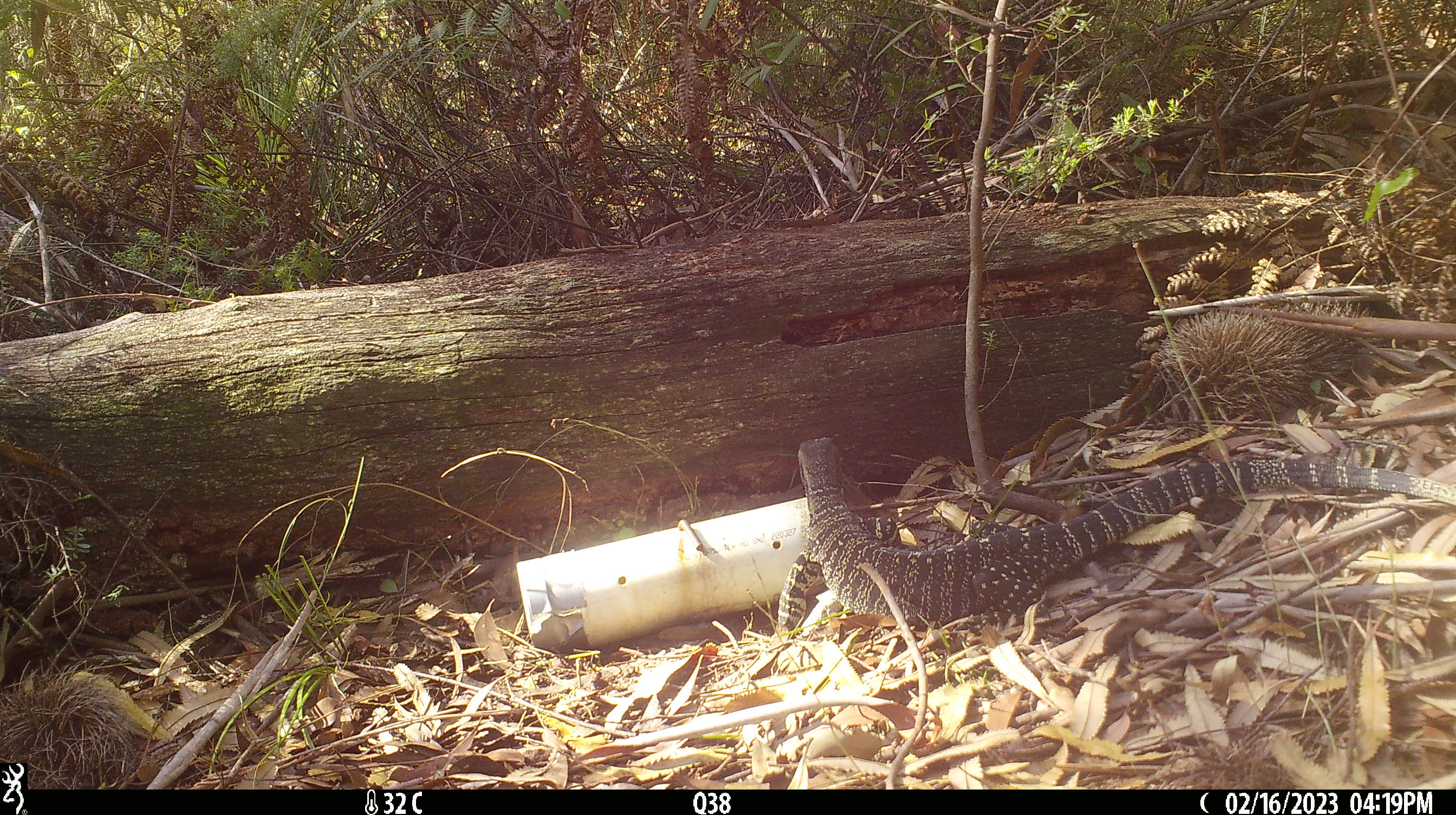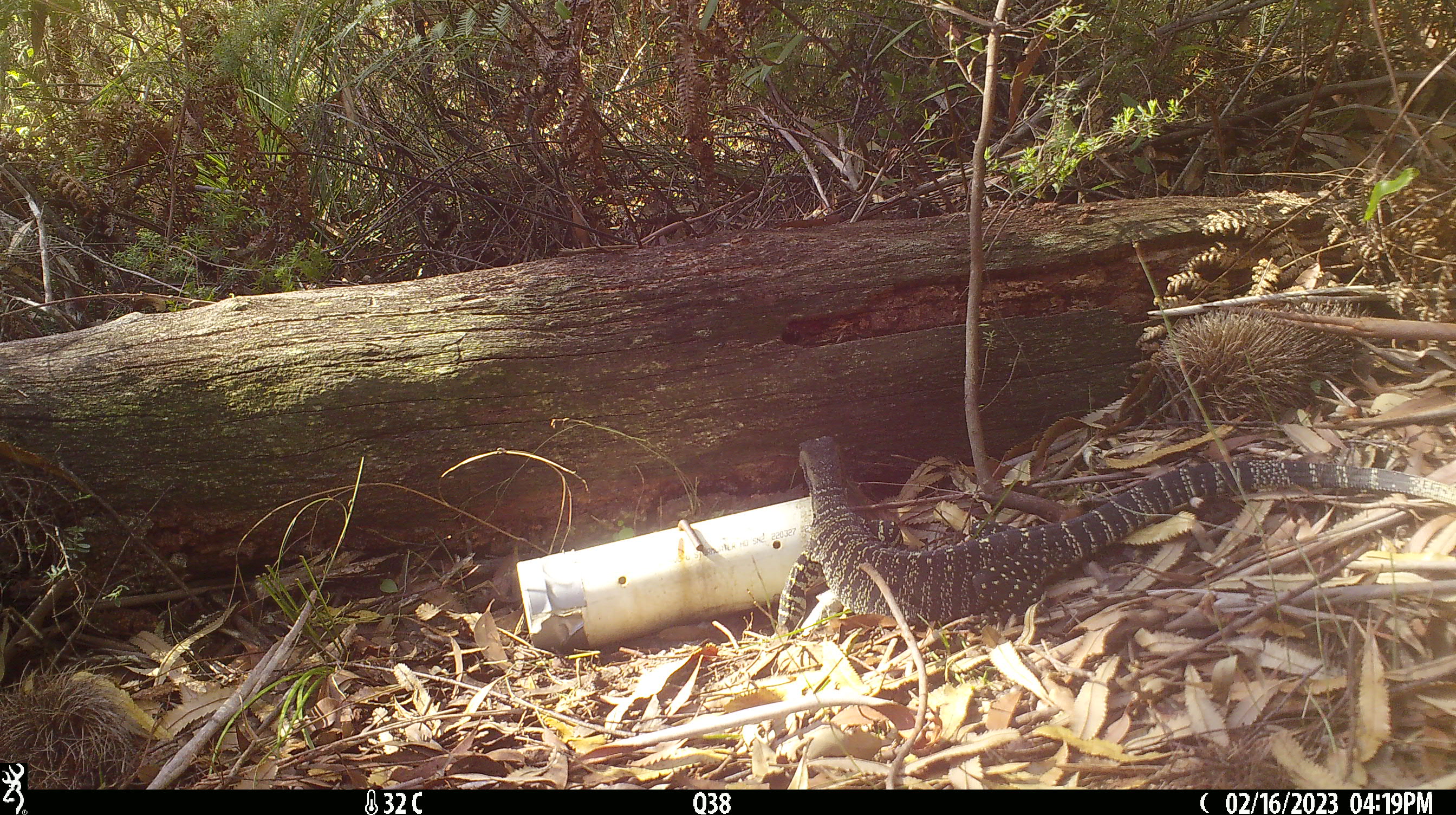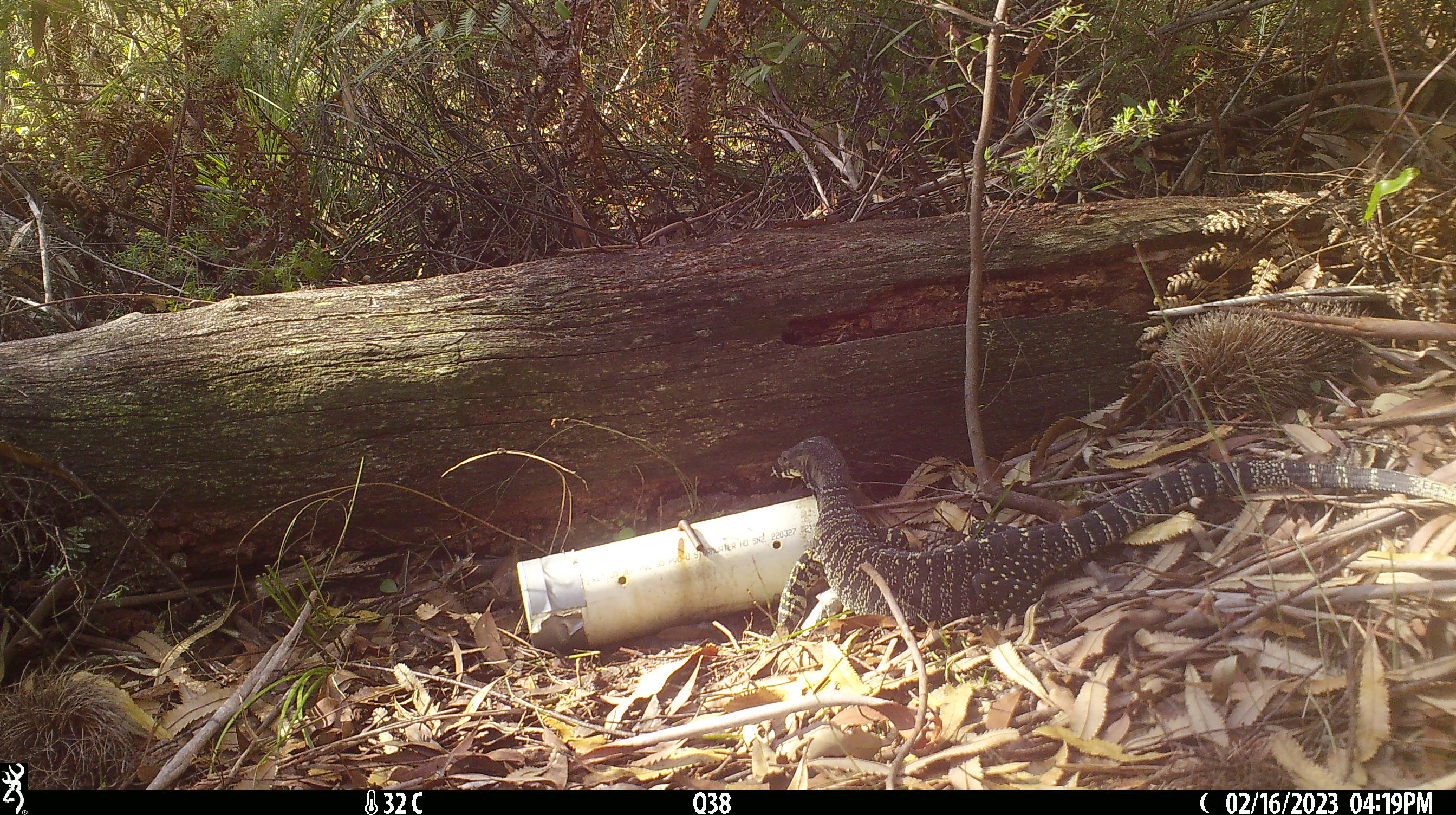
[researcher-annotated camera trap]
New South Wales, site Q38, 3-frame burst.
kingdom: Animalia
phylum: Chordata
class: Reptilia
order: Squamata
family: Varanidae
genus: Varanus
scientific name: Varanus varius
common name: lace monitor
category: goanna